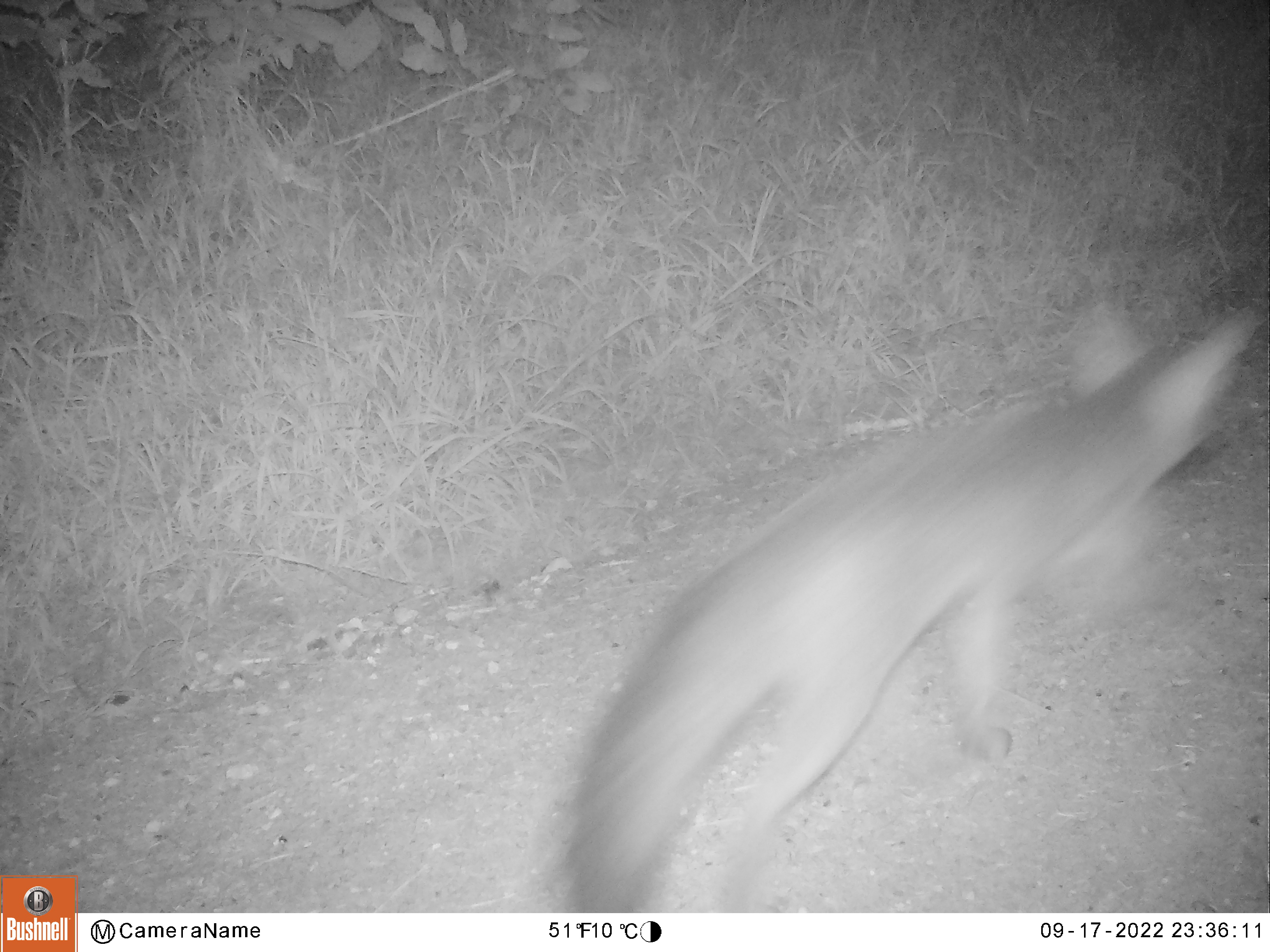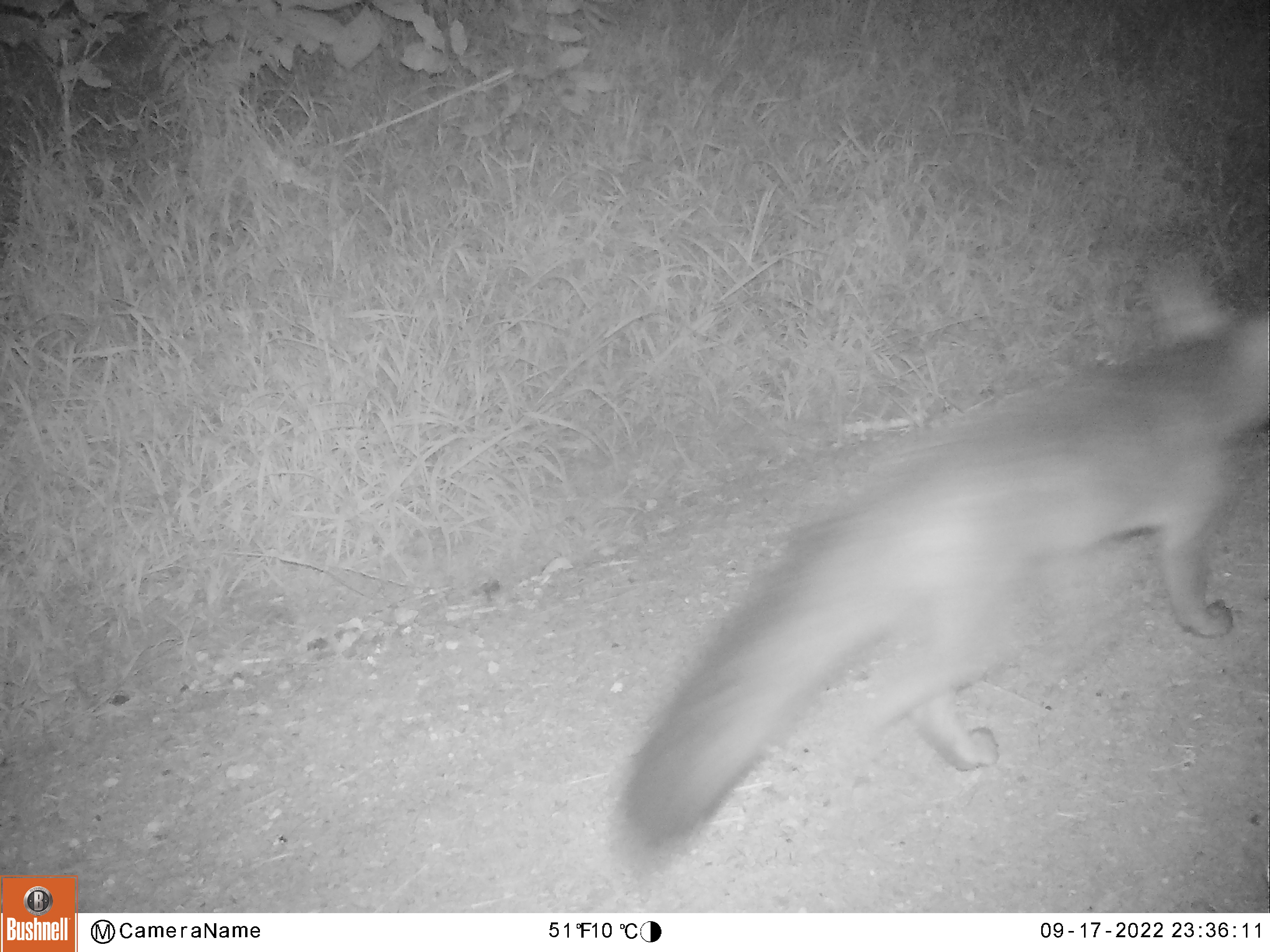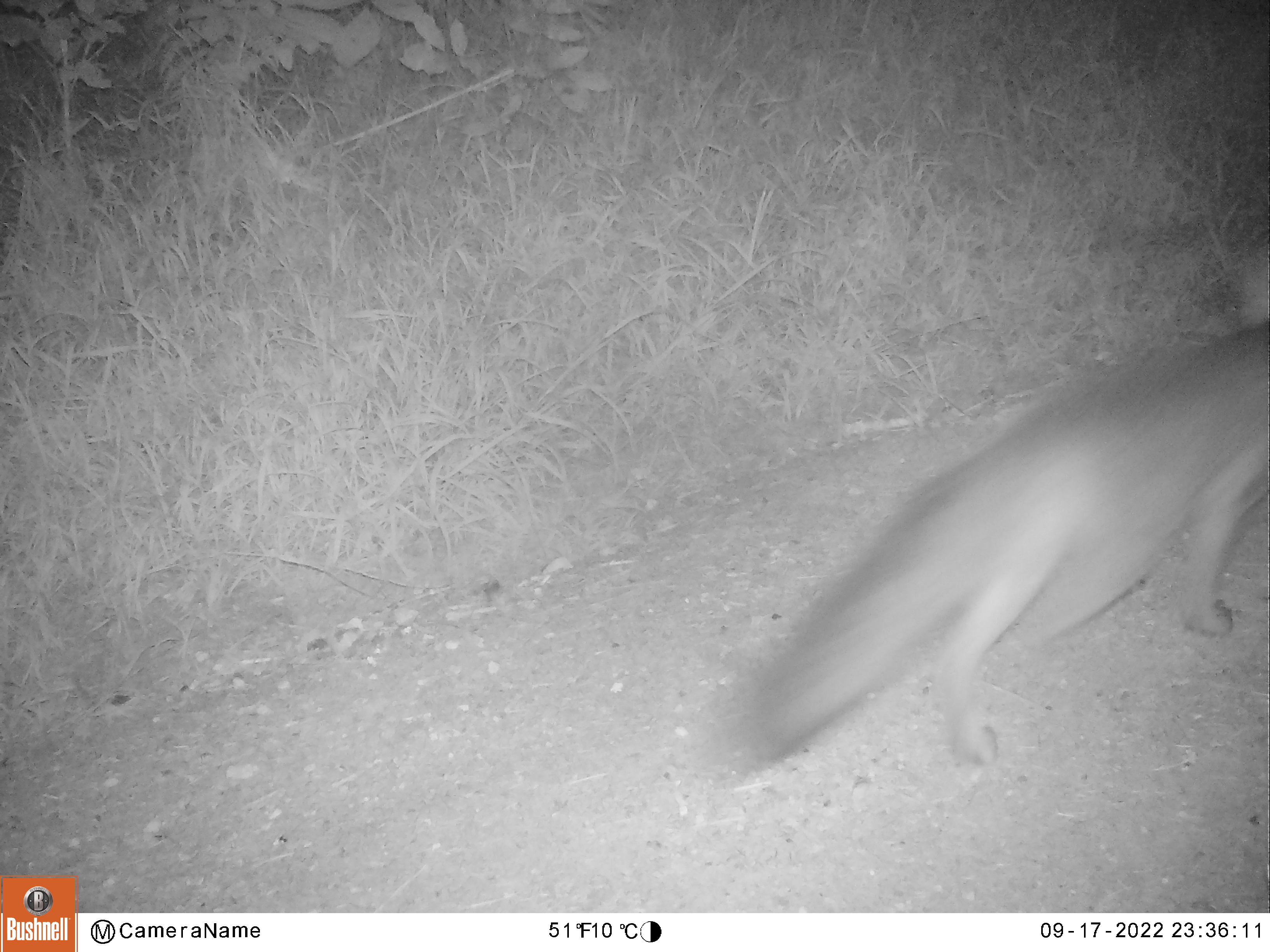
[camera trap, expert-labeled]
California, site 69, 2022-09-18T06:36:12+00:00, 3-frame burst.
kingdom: Animalia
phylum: Chordata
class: Mammalia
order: Carnivora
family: Canidae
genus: Urocyon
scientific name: Urocyon cinereoargenteus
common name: gray fox